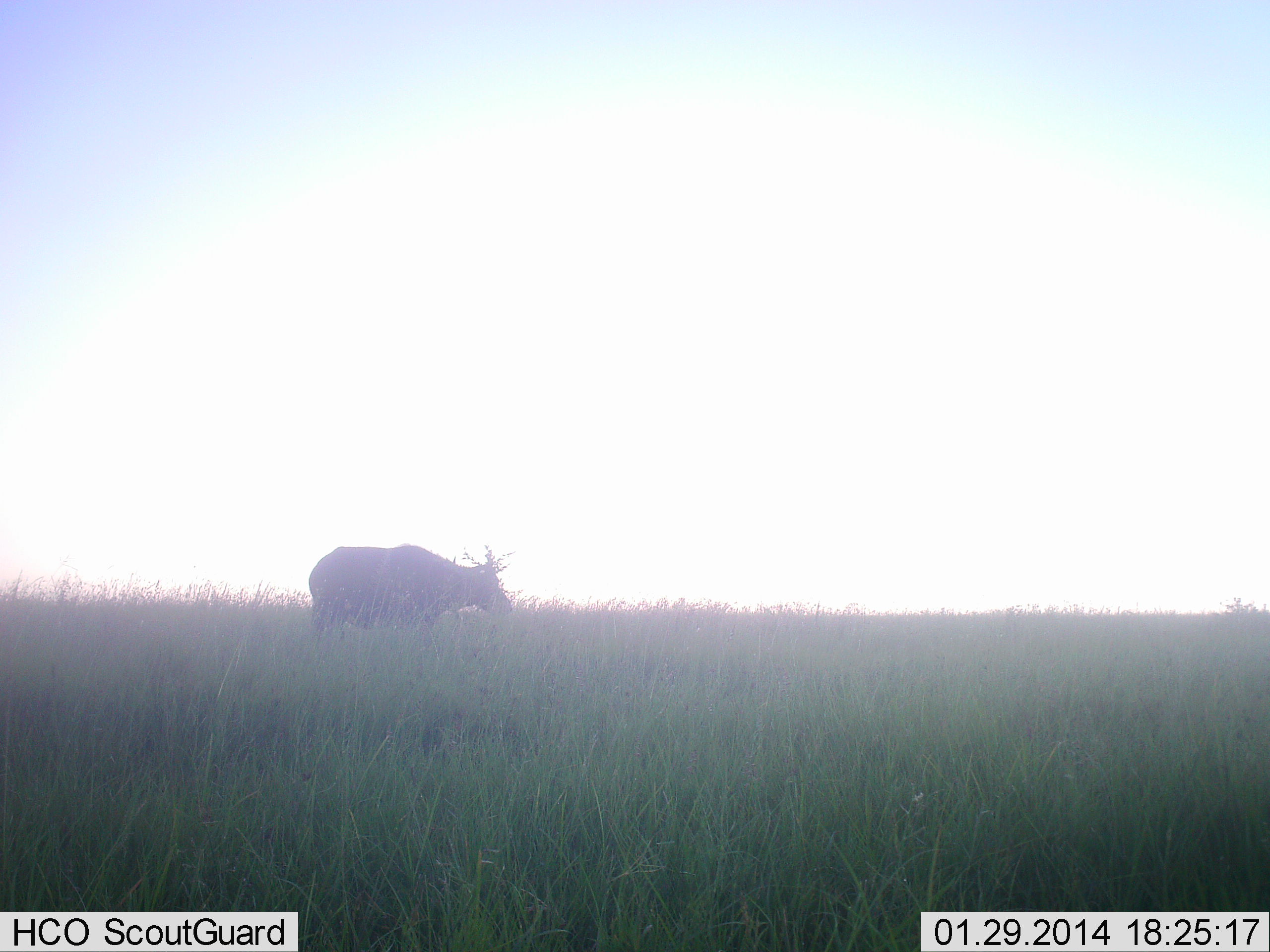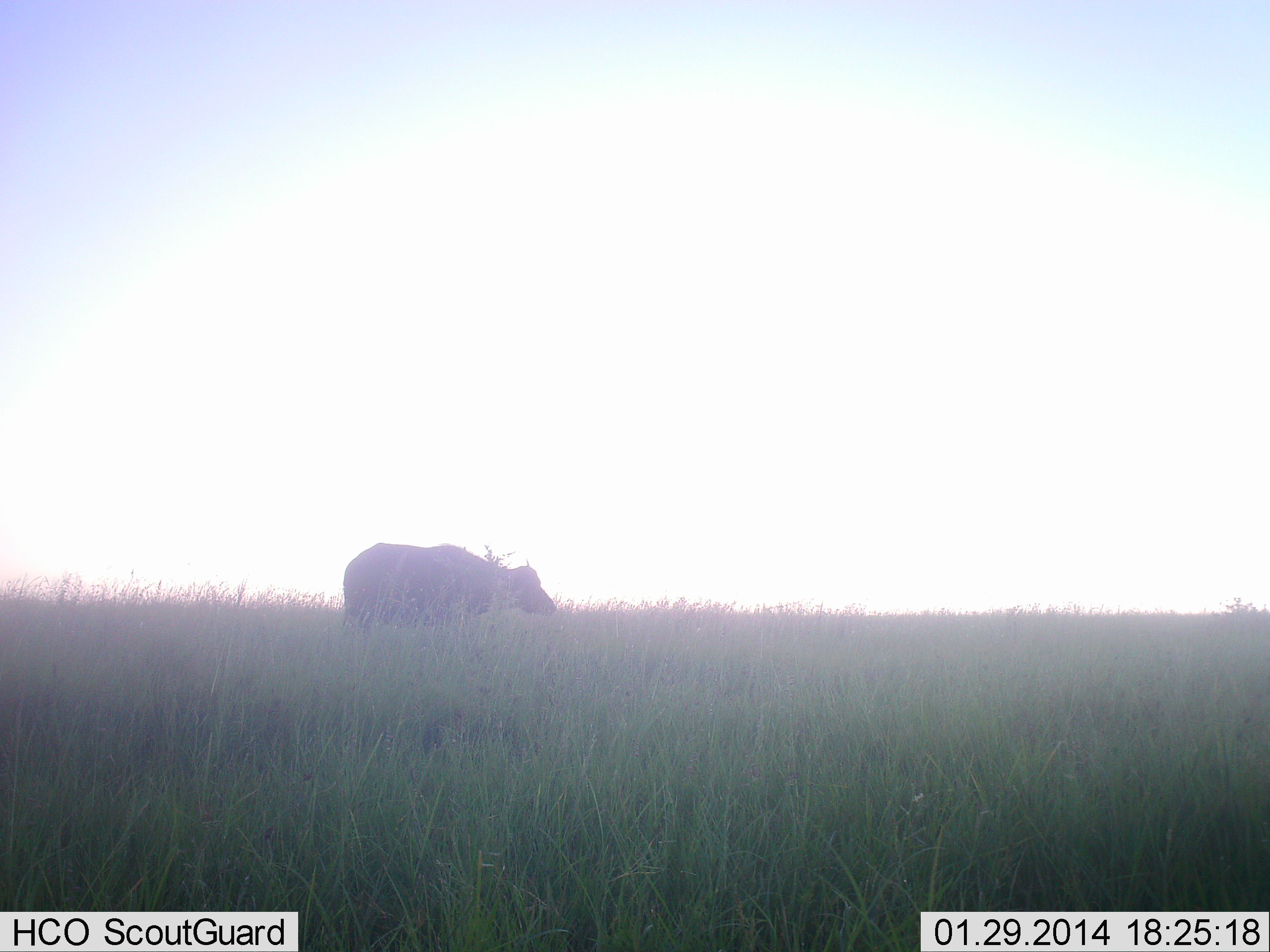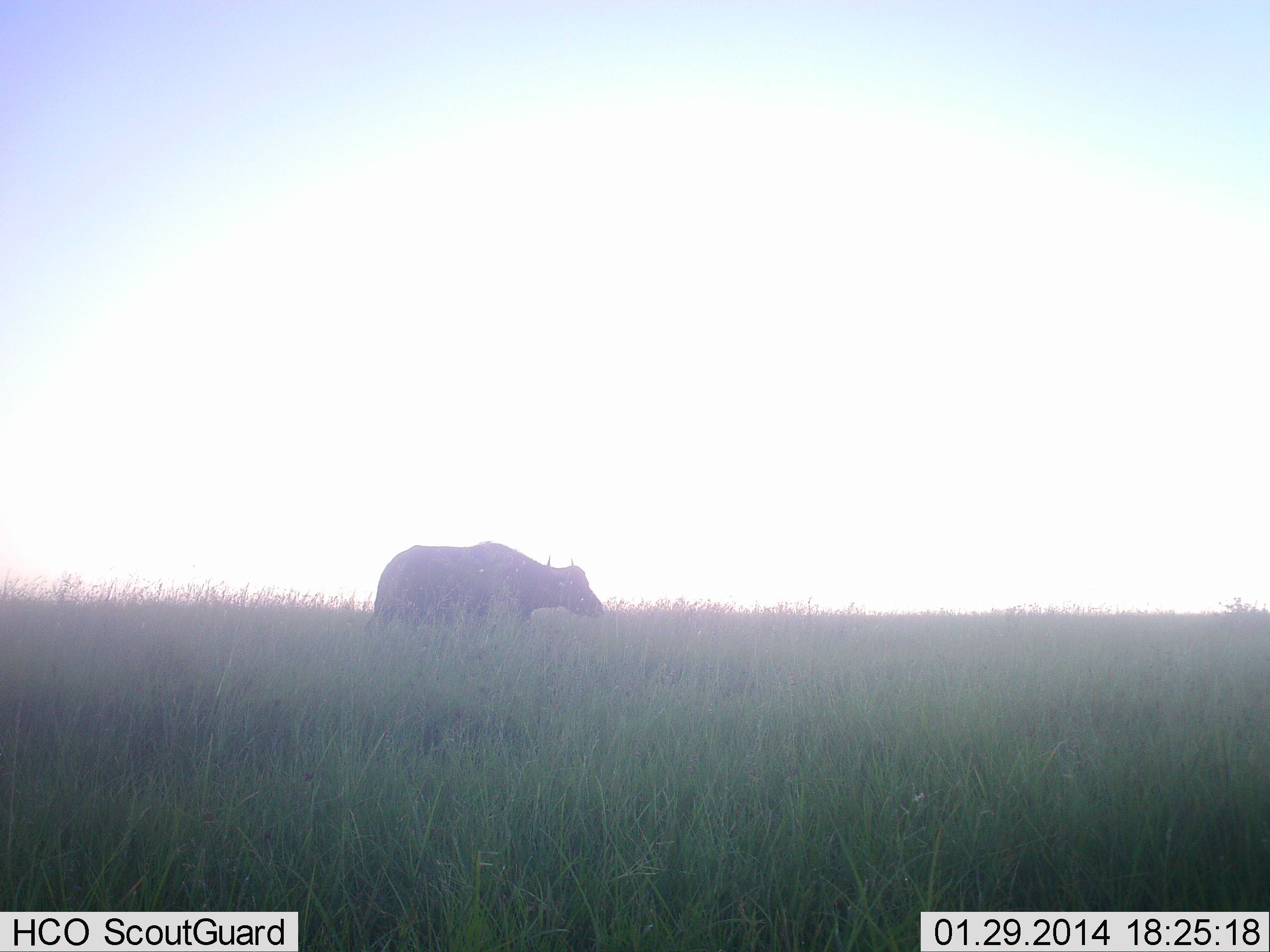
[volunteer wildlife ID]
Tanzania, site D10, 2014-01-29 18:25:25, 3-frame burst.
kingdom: Animalia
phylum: Chordata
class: Mammalia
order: Artiodactyla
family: Bovidae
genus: Syncerus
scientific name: Syncerus caffer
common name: cape buffalo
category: buffalo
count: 1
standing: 20%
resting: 0%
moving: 80%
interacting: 0%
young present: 0%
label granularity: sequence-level